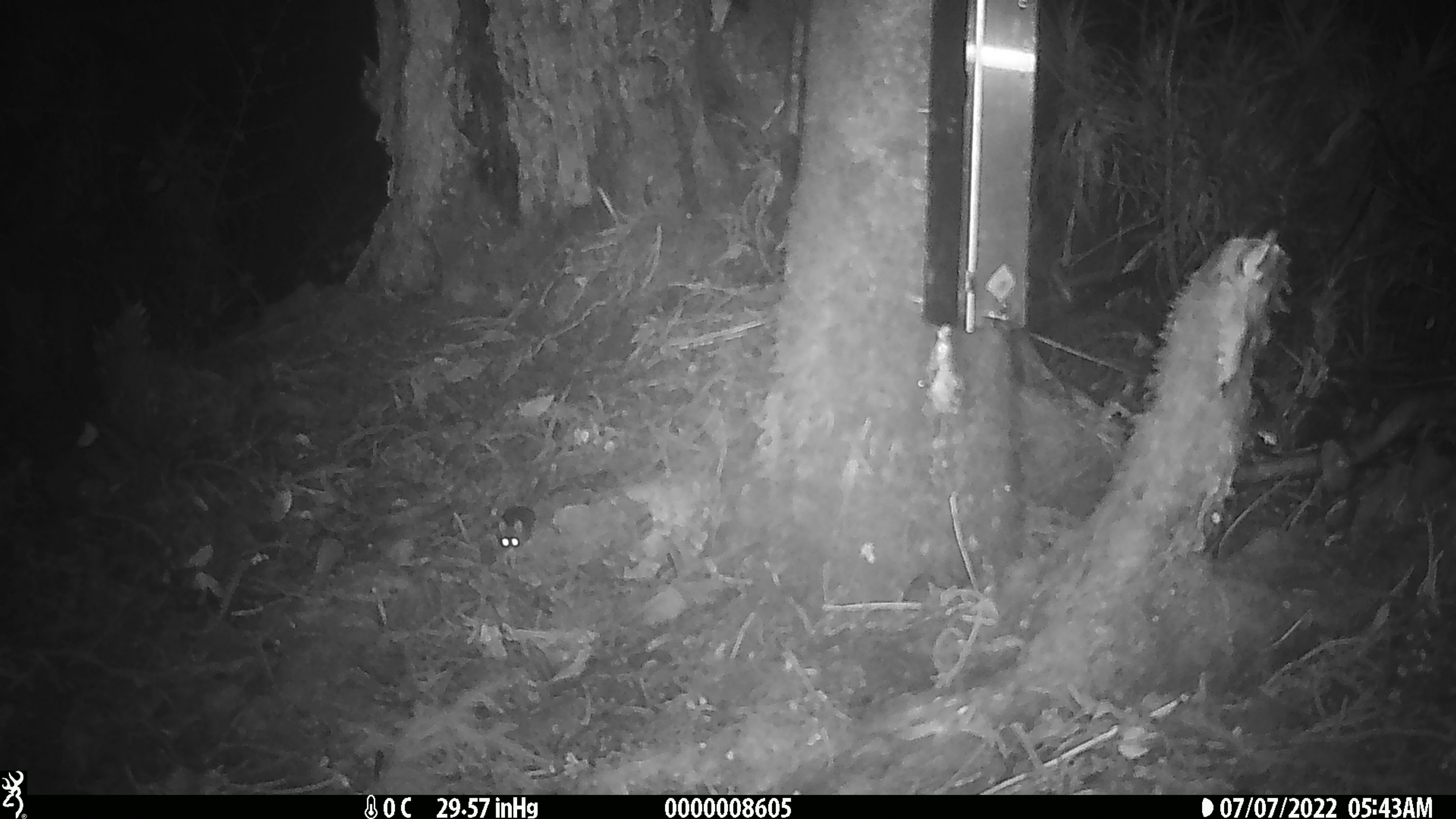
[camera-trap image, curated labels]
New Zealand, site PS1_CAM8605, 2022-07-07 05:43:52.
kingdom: Animalia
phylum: Chordata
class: Mammalia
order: Rodentia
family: Muridae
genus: Mus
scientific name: Mus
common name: mouse